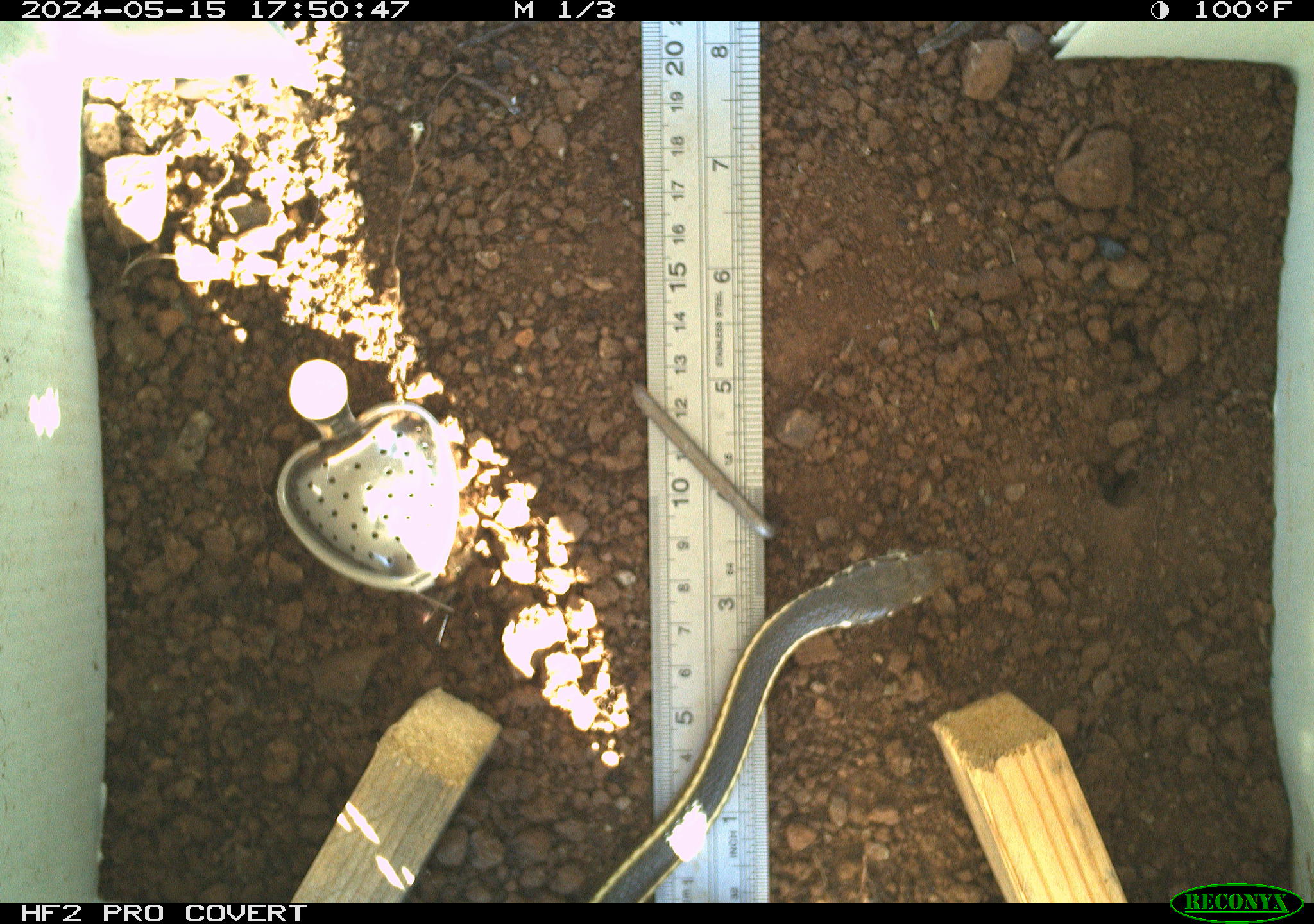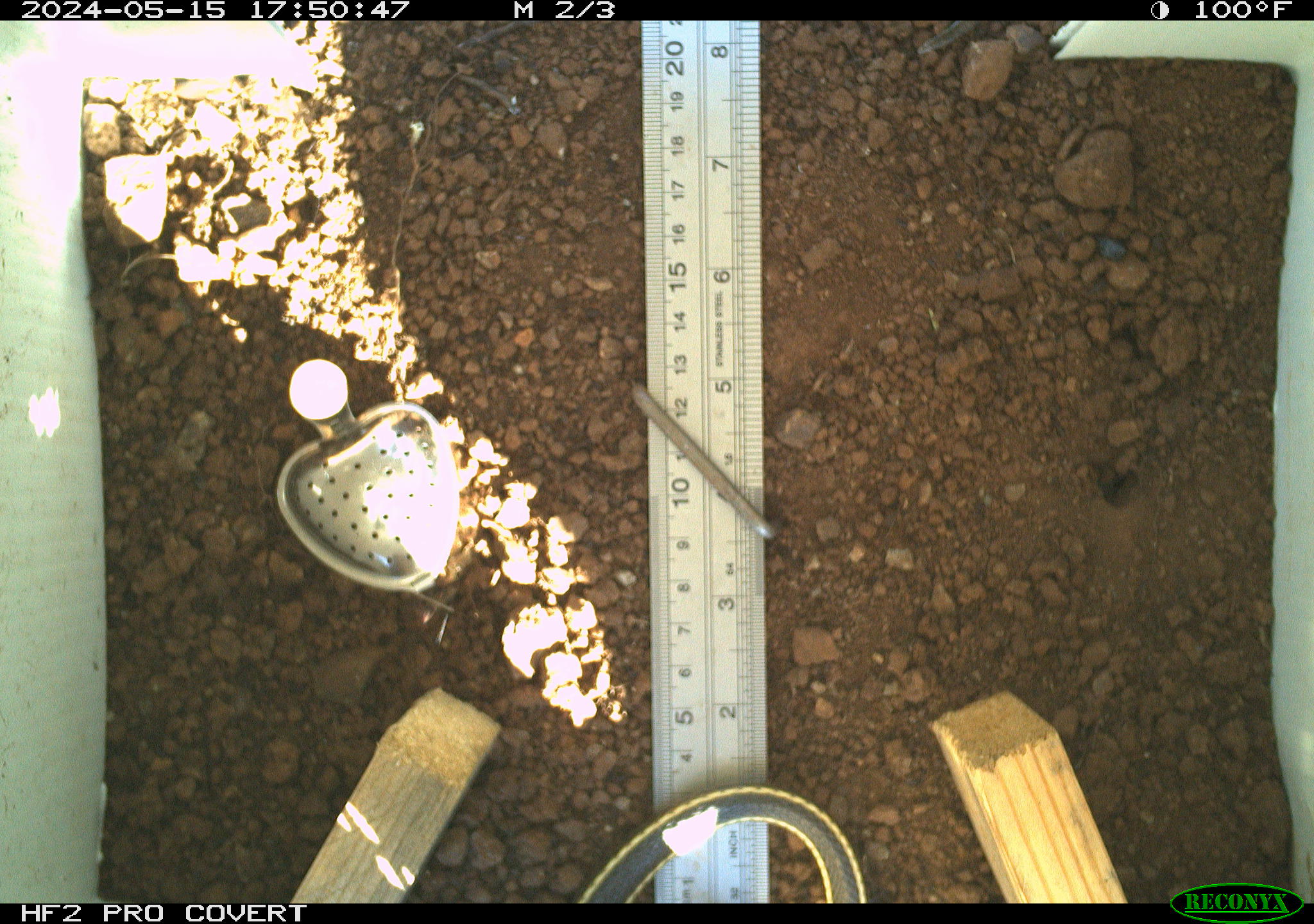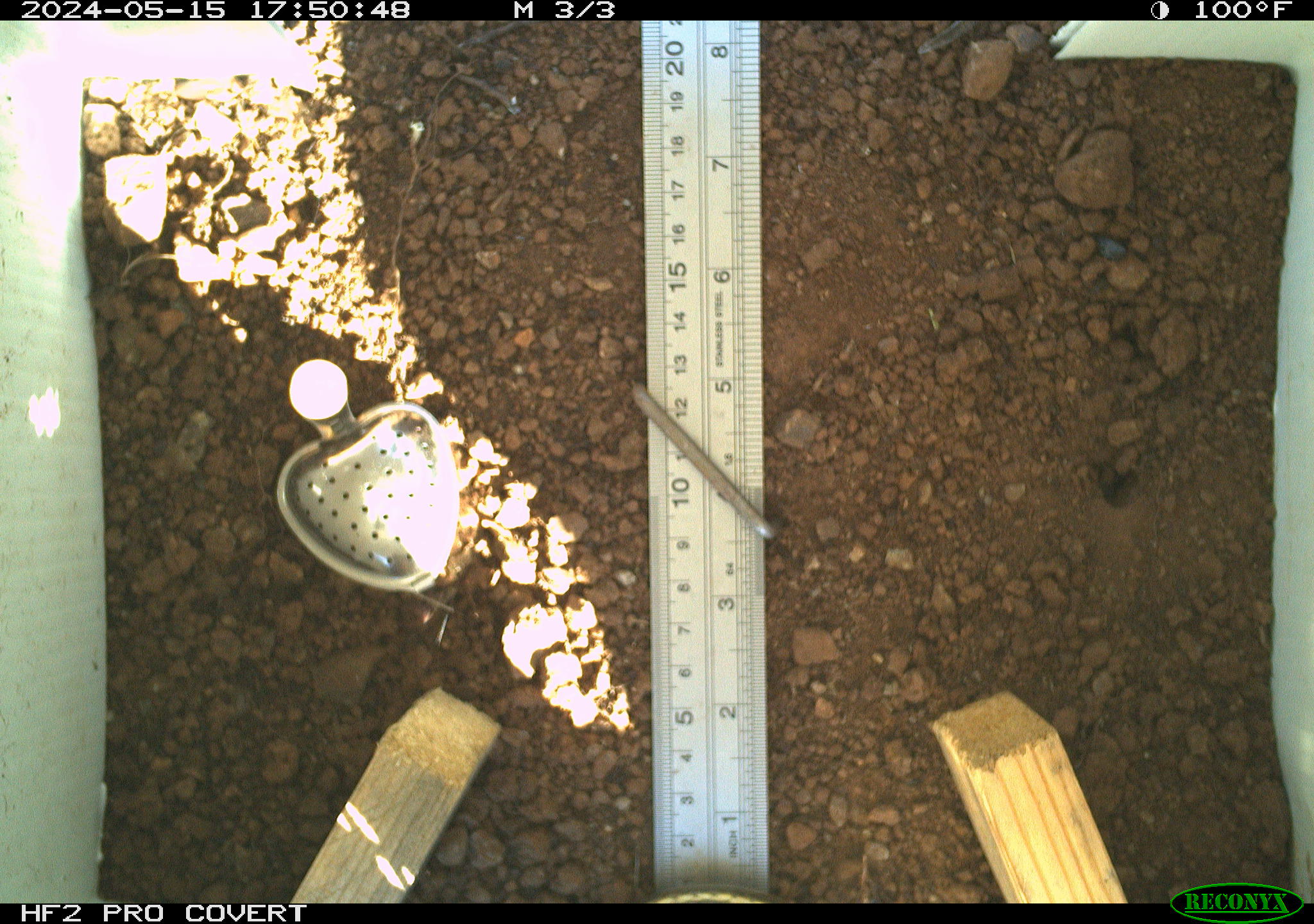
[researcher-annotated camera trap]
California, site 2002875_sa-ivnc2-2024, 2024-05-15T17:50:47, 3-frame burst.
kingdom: Animalia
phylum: Chordata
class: Reptilia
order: Squamata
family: Colubridae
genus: Masticophis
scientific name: Masticophis lateralis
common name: striped racer